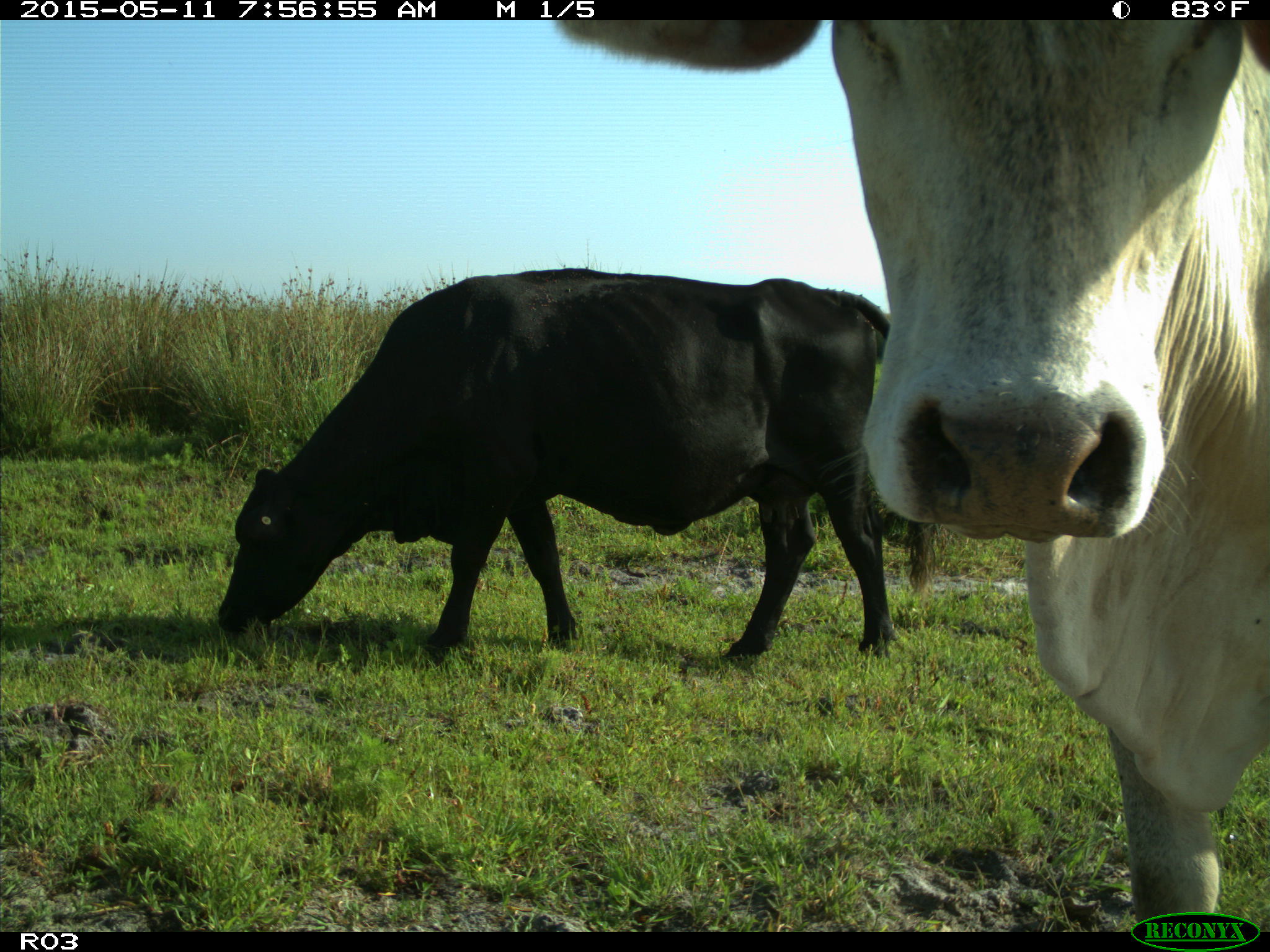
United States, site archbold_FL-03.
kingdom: Animalia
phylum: Chordata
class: Mammalia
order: Artiodactyla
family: Bovidae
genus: Bos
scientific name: Bos taurus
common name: domestic cow